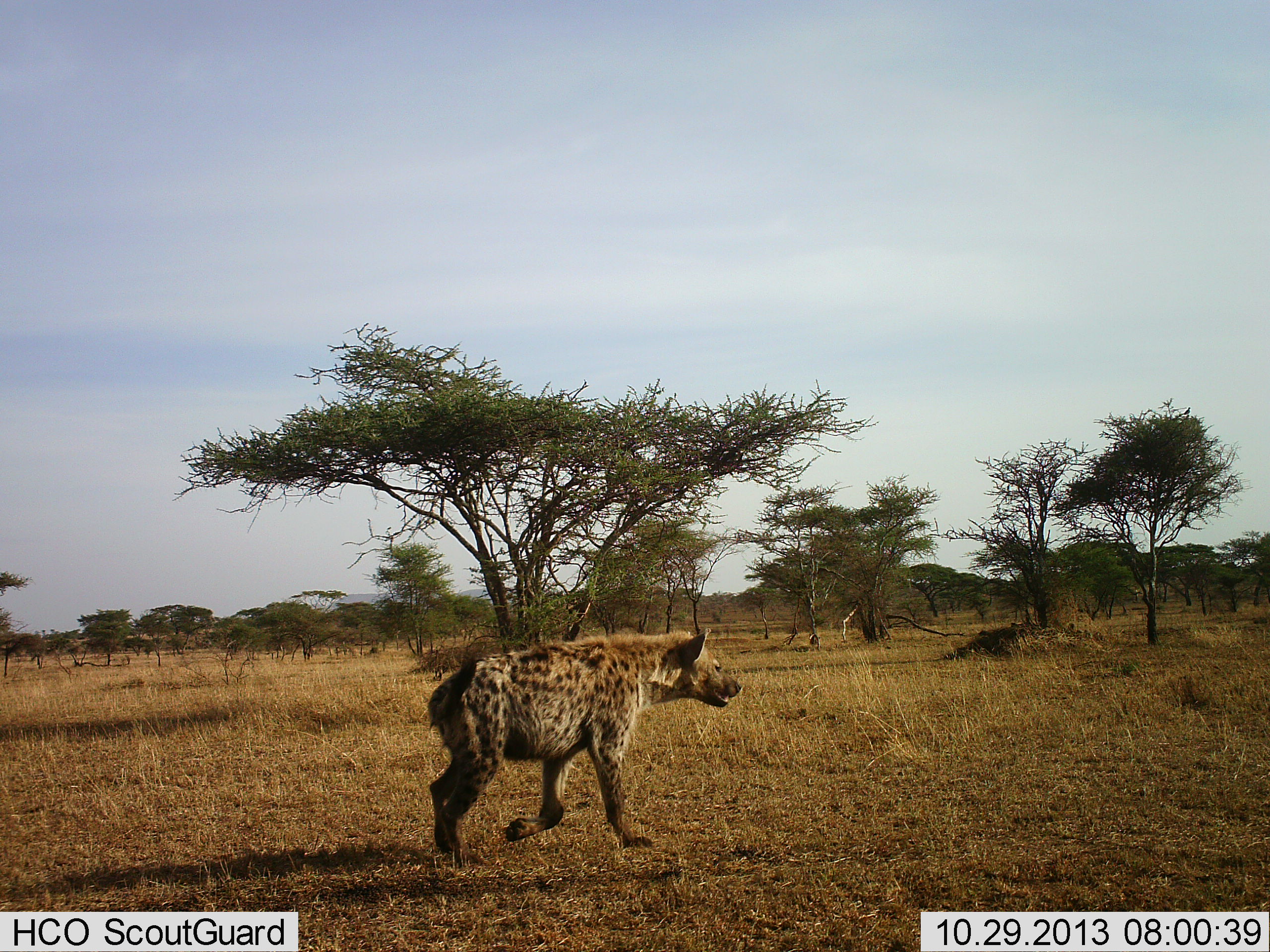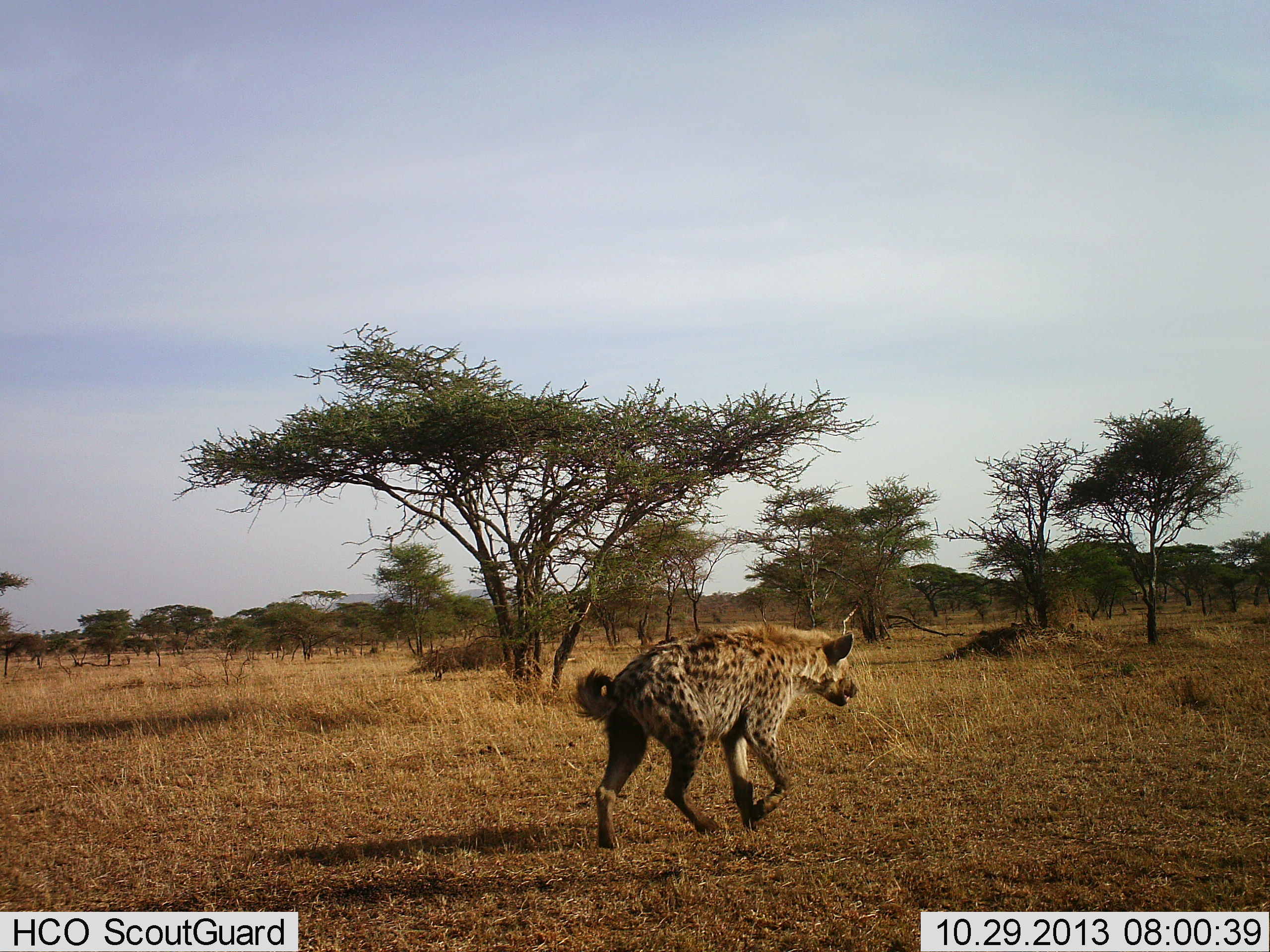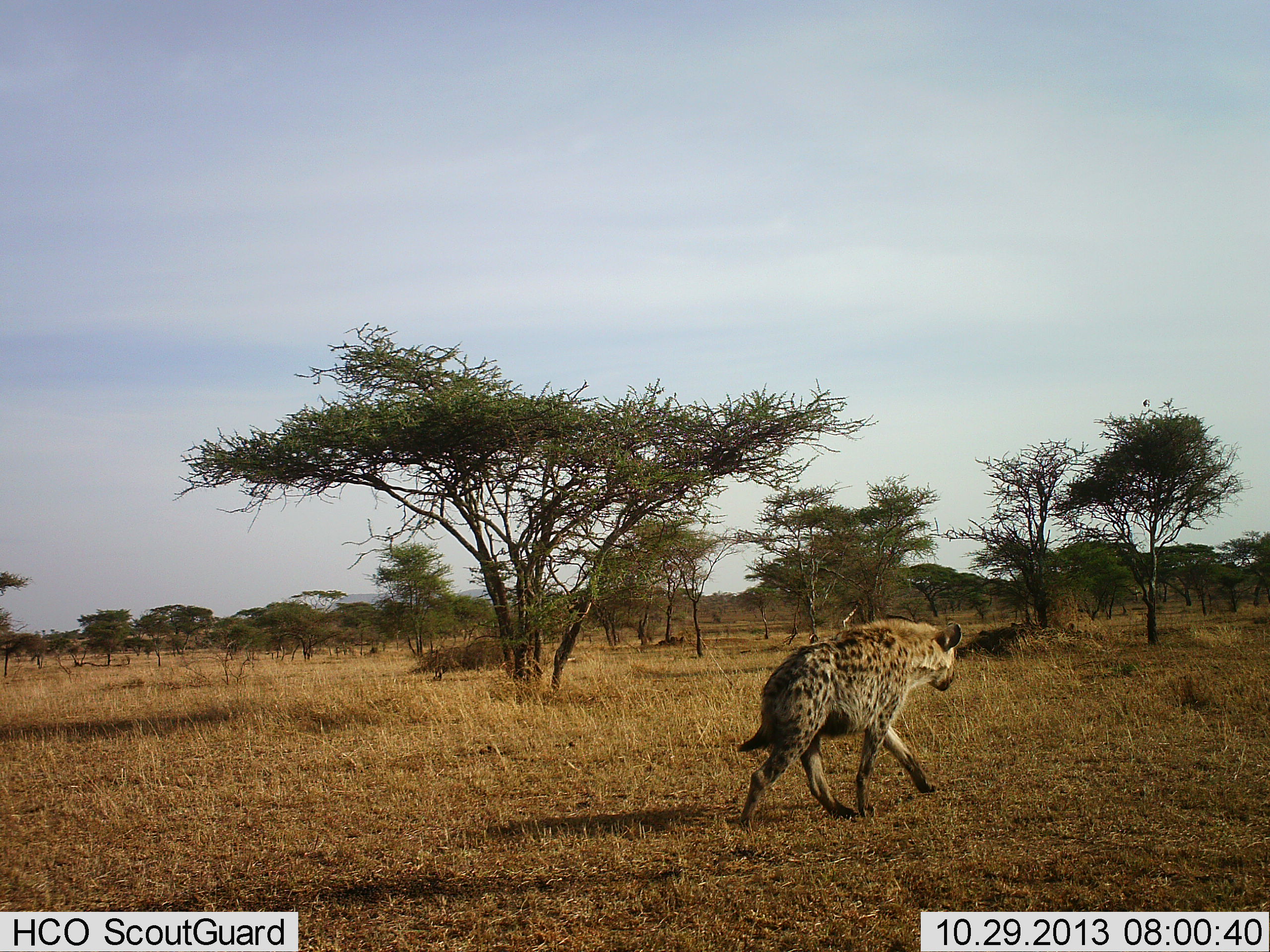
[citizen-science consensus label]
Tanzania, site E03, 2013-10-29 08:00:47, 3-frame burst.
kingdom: Animalia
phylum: Chordata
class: Mammalia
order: Carnivora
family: Hyaenidae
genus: Crocuta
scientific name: Crocuta crocuta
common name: spotted hyena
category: hyenaspotted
Hyenaspotted (spotted hyena) (Crocuta crocuta), count 1. Behavior (volunteer vote fractions): standing 9%, resting 0%, moving 91%, interacting 0%. Young present (vote fraction): 0%. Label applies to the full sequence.